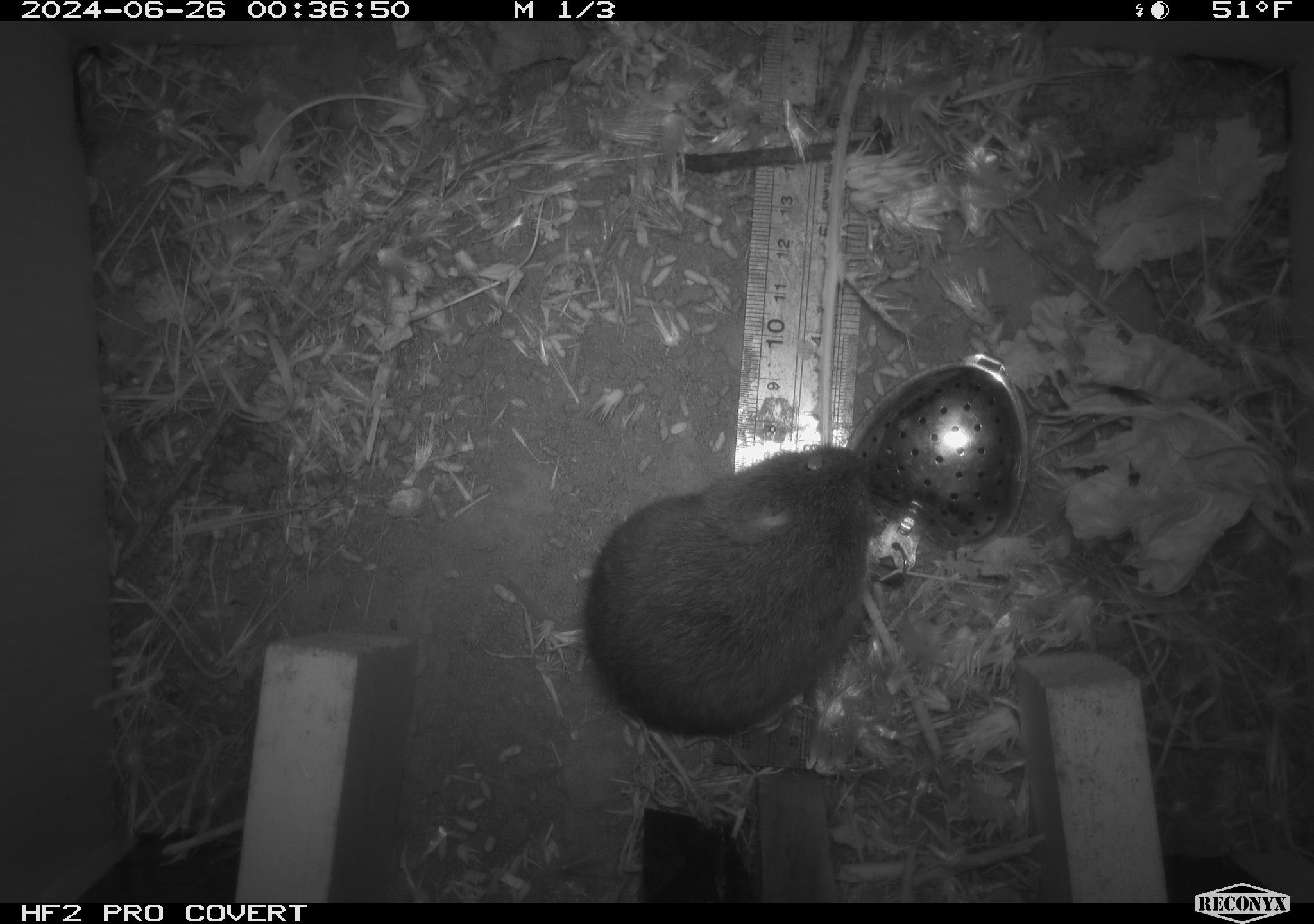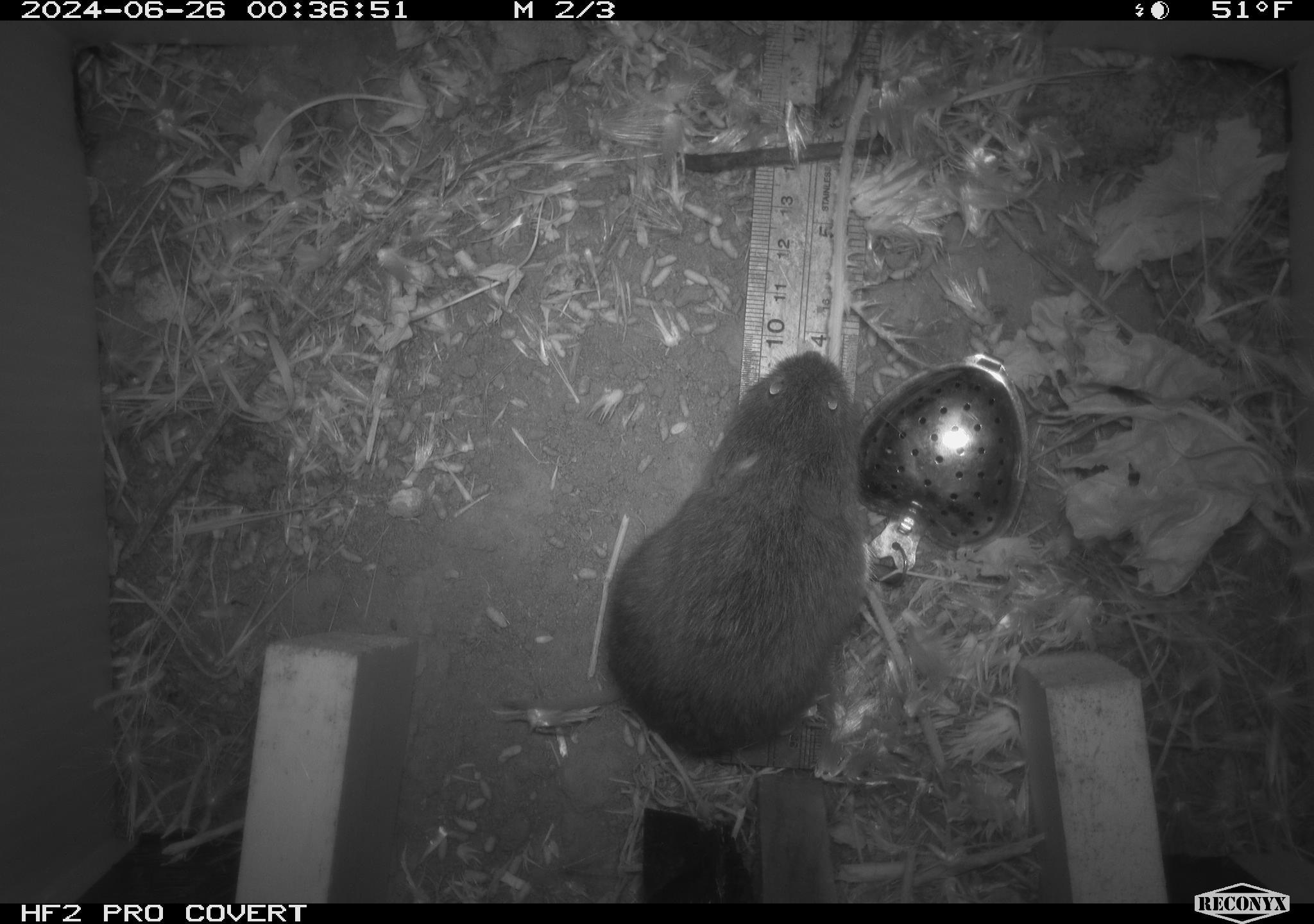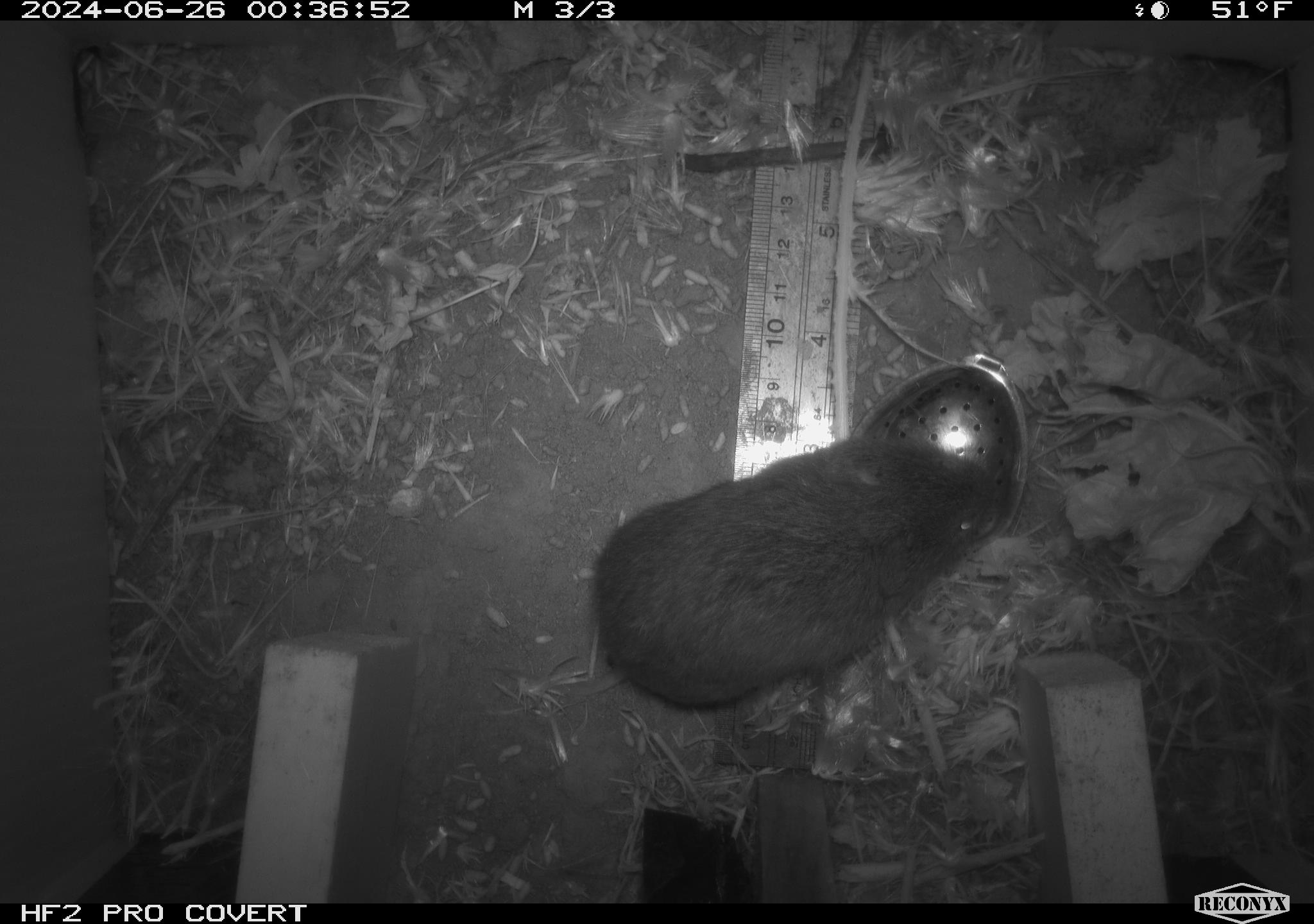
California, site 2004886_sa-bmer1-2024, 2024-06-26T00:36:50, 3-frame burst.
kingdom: Animalia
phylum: Chordata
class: Mammalia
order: Rodentia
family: Cricetidae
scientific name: Cricetidae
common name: hamsters, voles, lemmings, and allies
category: cricetidae family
Cricetidae family (hamsters, voles, lemmings, and allies) (Cricetidae).